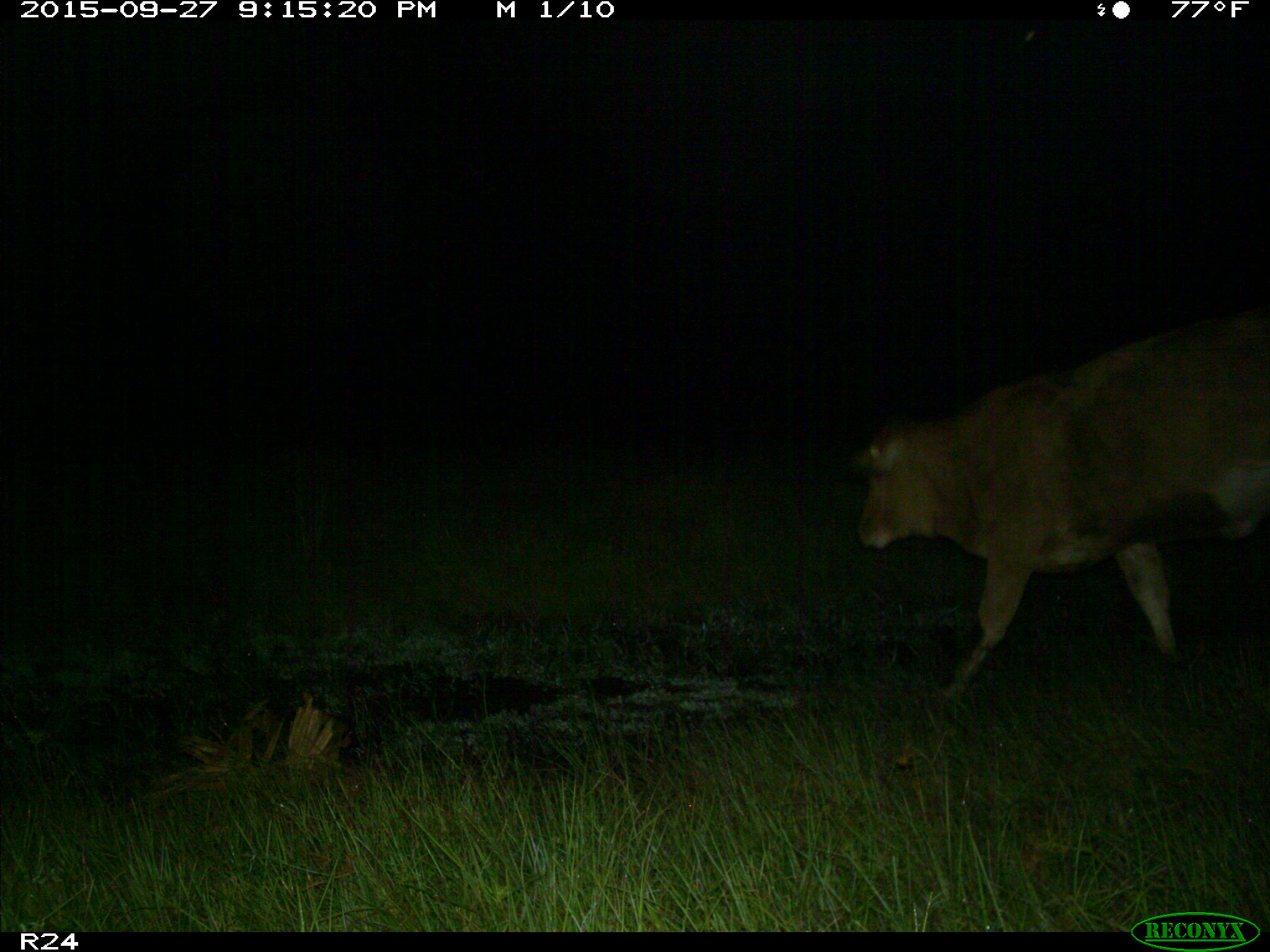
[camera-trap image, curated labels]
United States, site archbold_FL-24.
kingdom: Animalia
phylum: Chordata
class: Mammalia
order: Artiodactyla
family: Bovidae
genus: Bos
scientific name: Bos taurus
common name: domestic cow